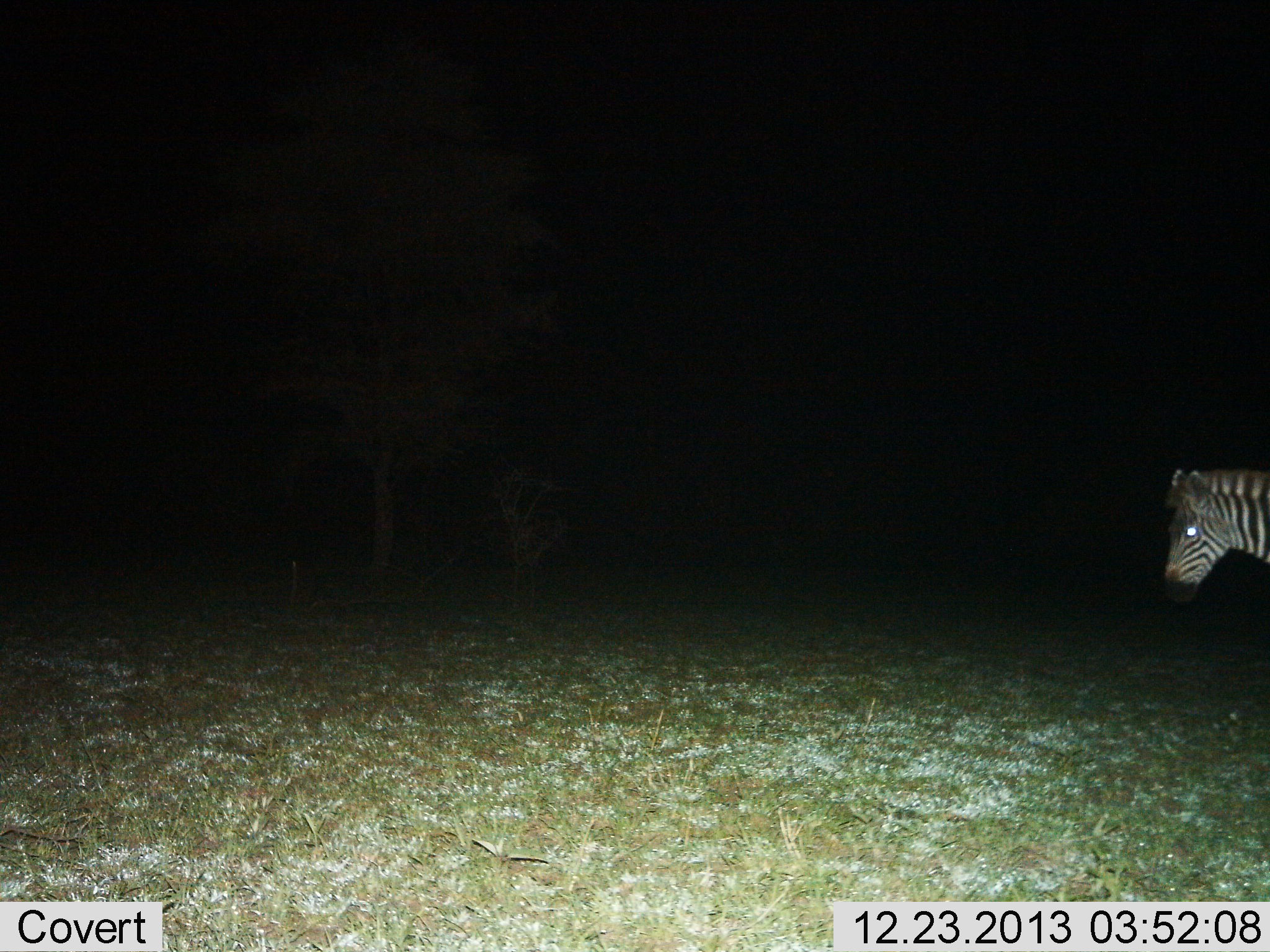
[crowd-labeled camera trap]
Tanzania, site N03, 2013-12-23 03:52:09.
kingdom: Animalia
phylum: Chordata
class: Mammalia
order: Perissodactyla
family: Equidae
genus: Equus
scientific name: Equus quagga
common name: plains zebra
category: zebra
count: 1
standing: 60%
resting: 0%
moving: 40%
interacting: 0%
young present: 0%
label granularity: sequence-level